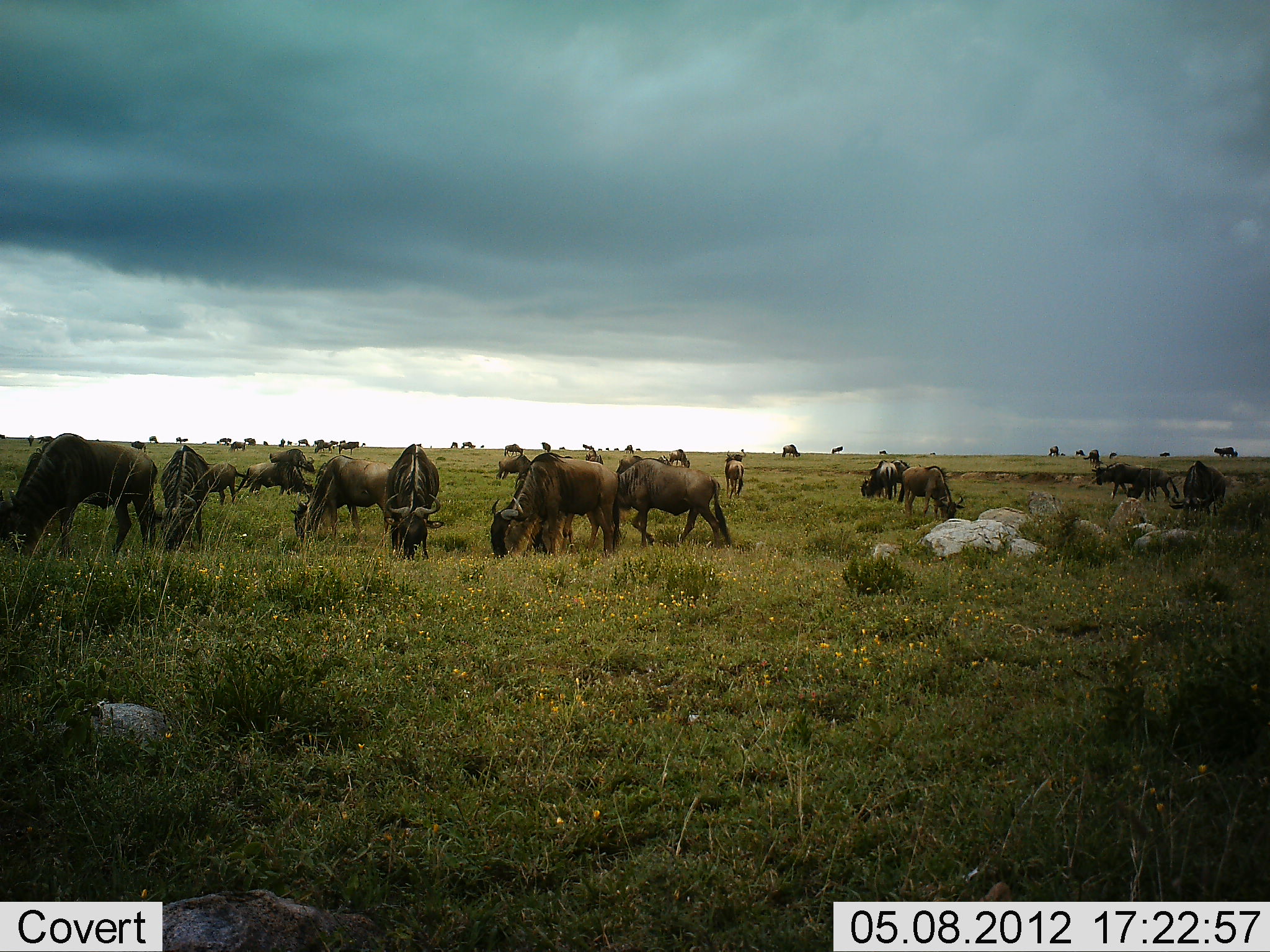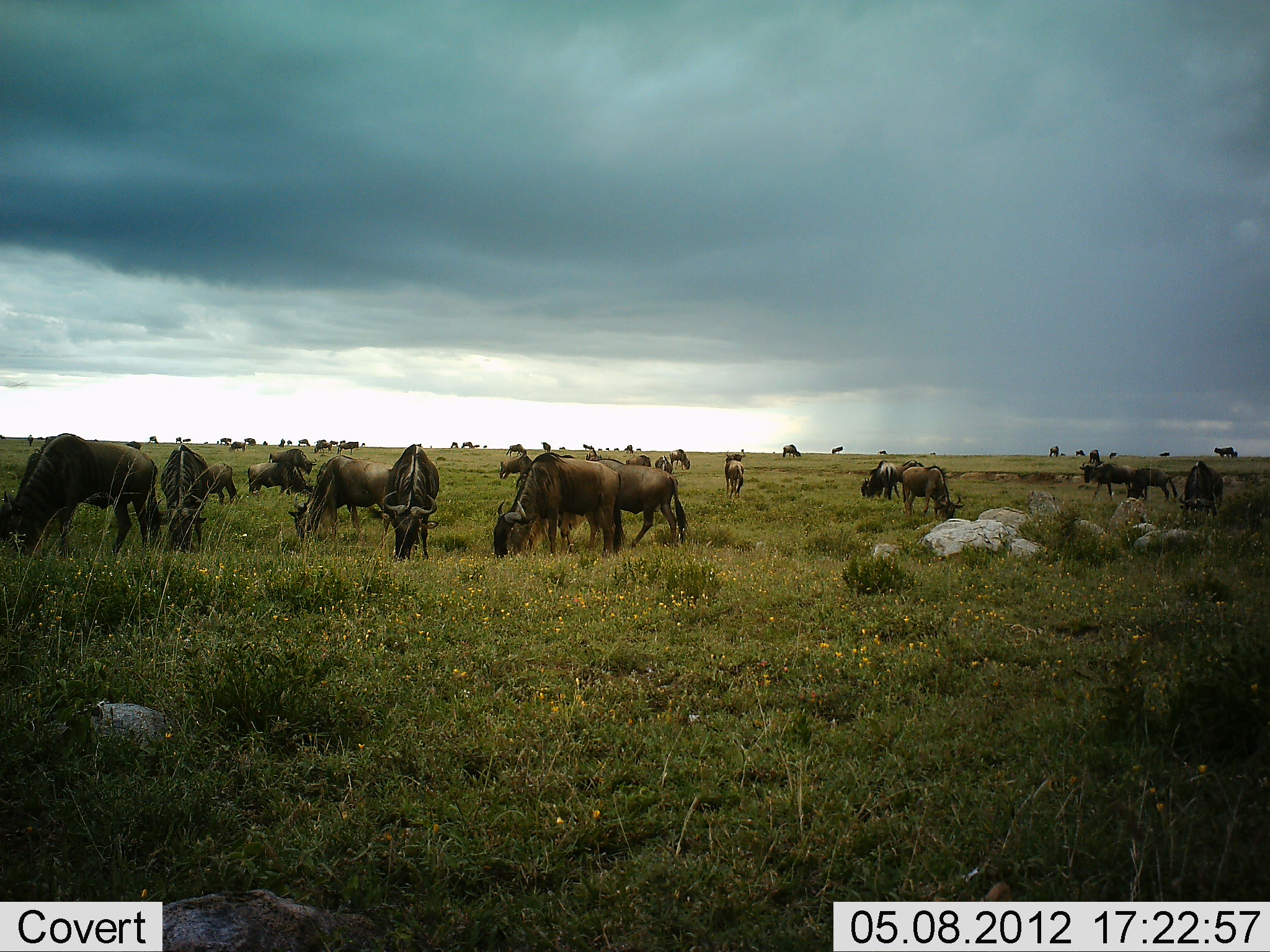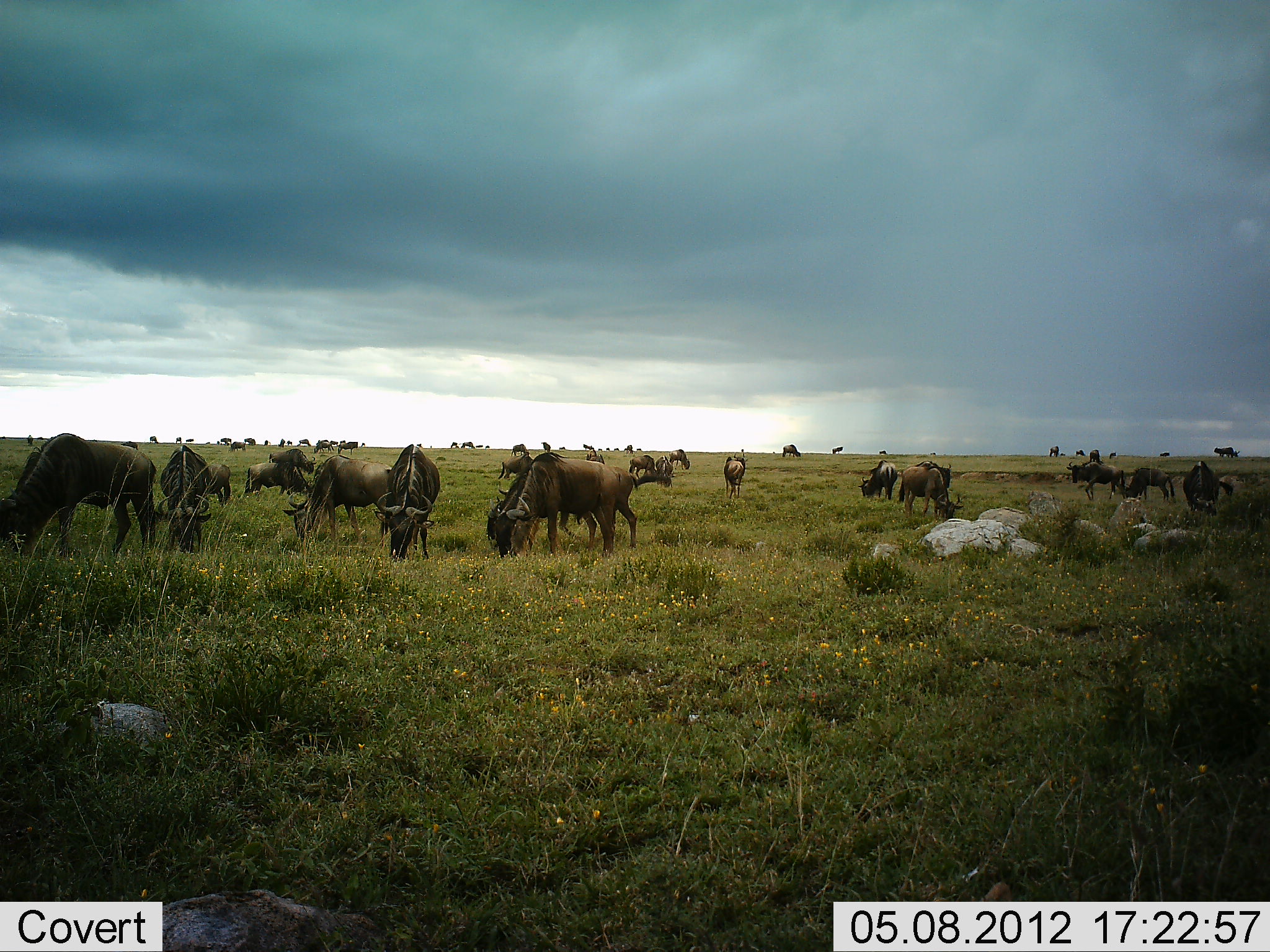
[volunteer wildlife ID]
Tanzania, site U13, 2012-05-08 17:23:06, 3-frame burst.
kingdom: Animalia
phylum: Chordata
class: Mammalia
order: Artiodactyla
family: Bovidae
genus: Connochaetes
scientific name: Connochaetes taurinus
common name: blue wildebeest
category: wildebeest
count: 11-50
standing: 80%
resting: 40%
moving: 30%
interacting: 0%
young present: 0%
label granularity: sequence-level